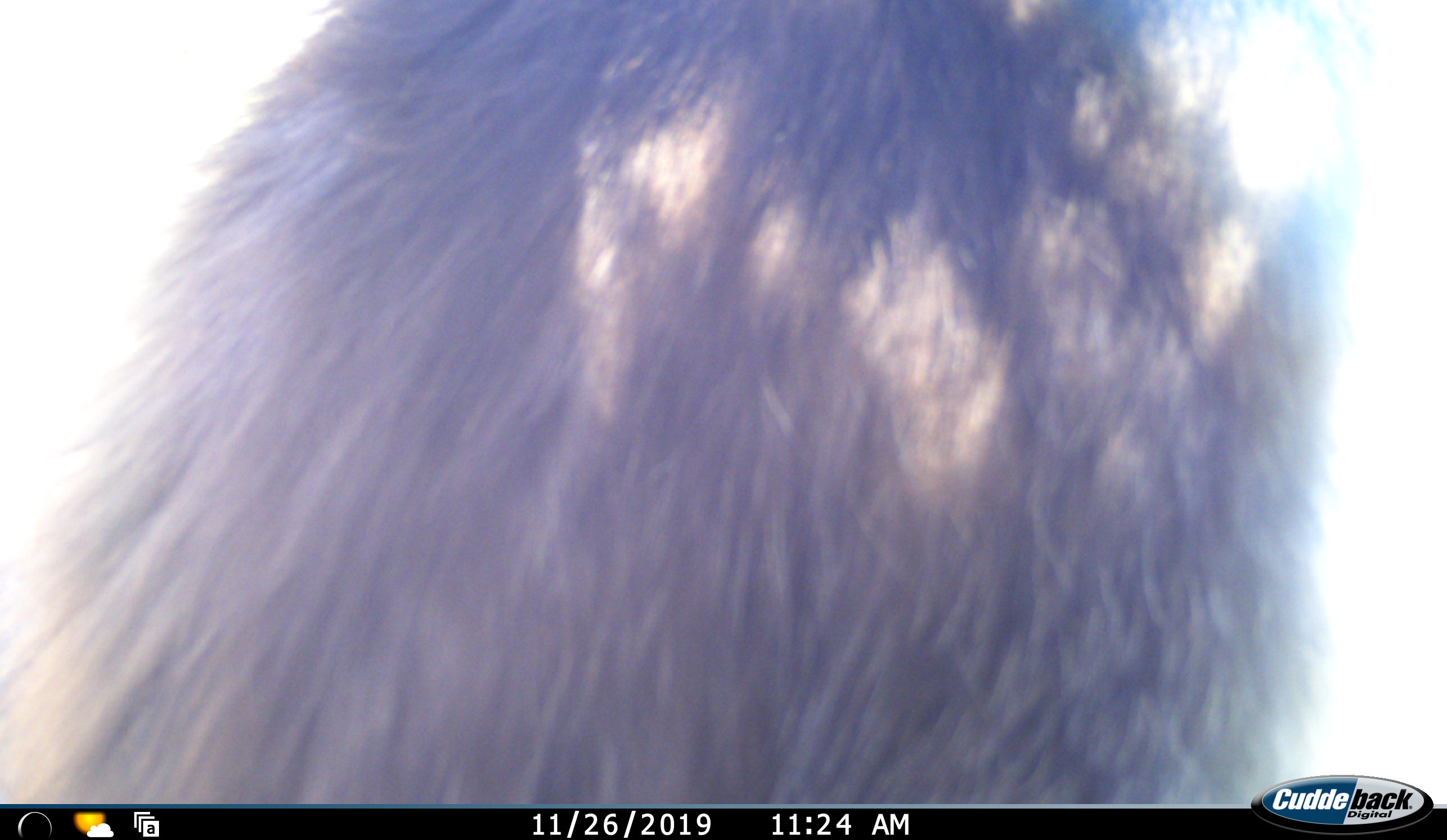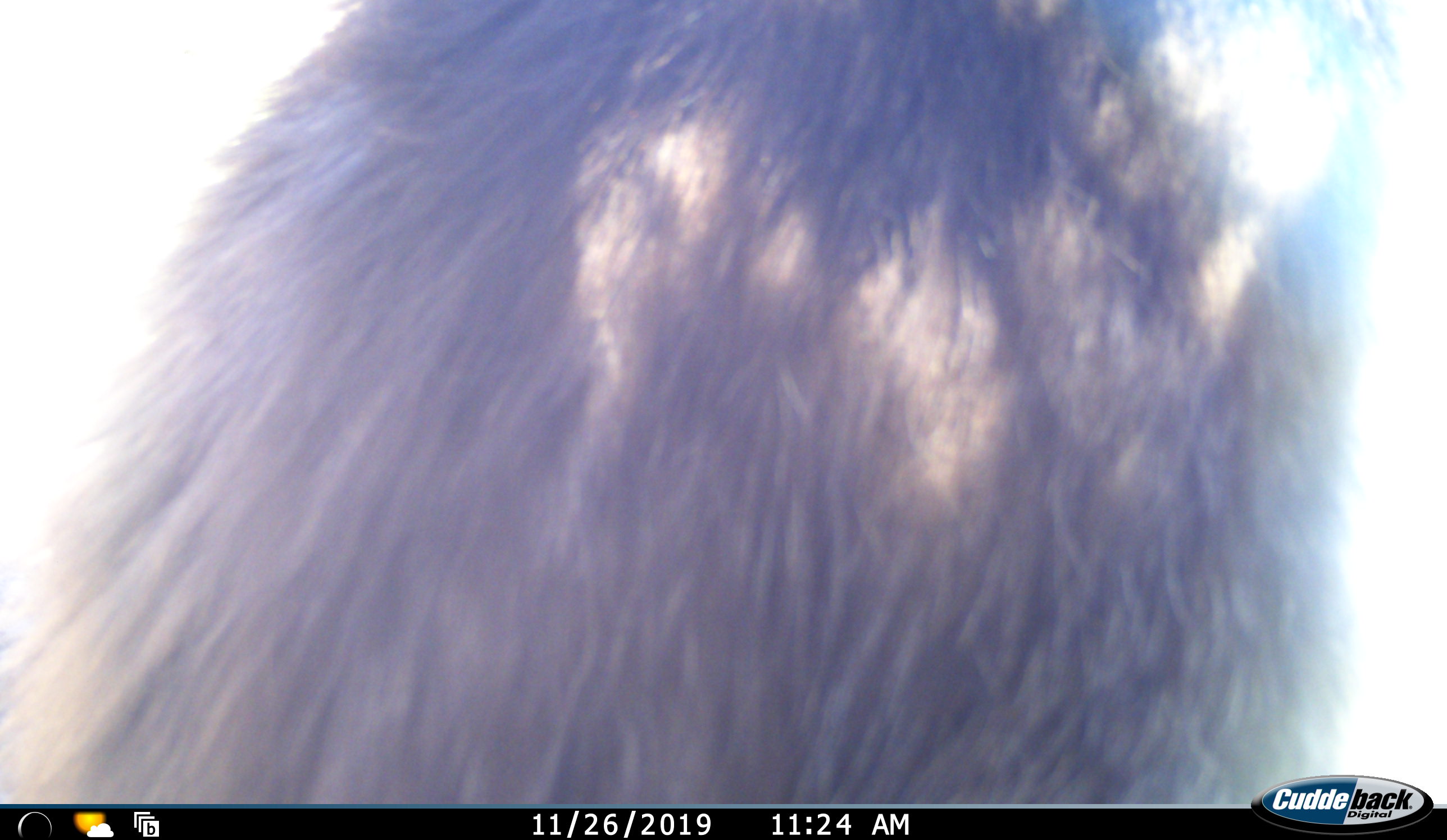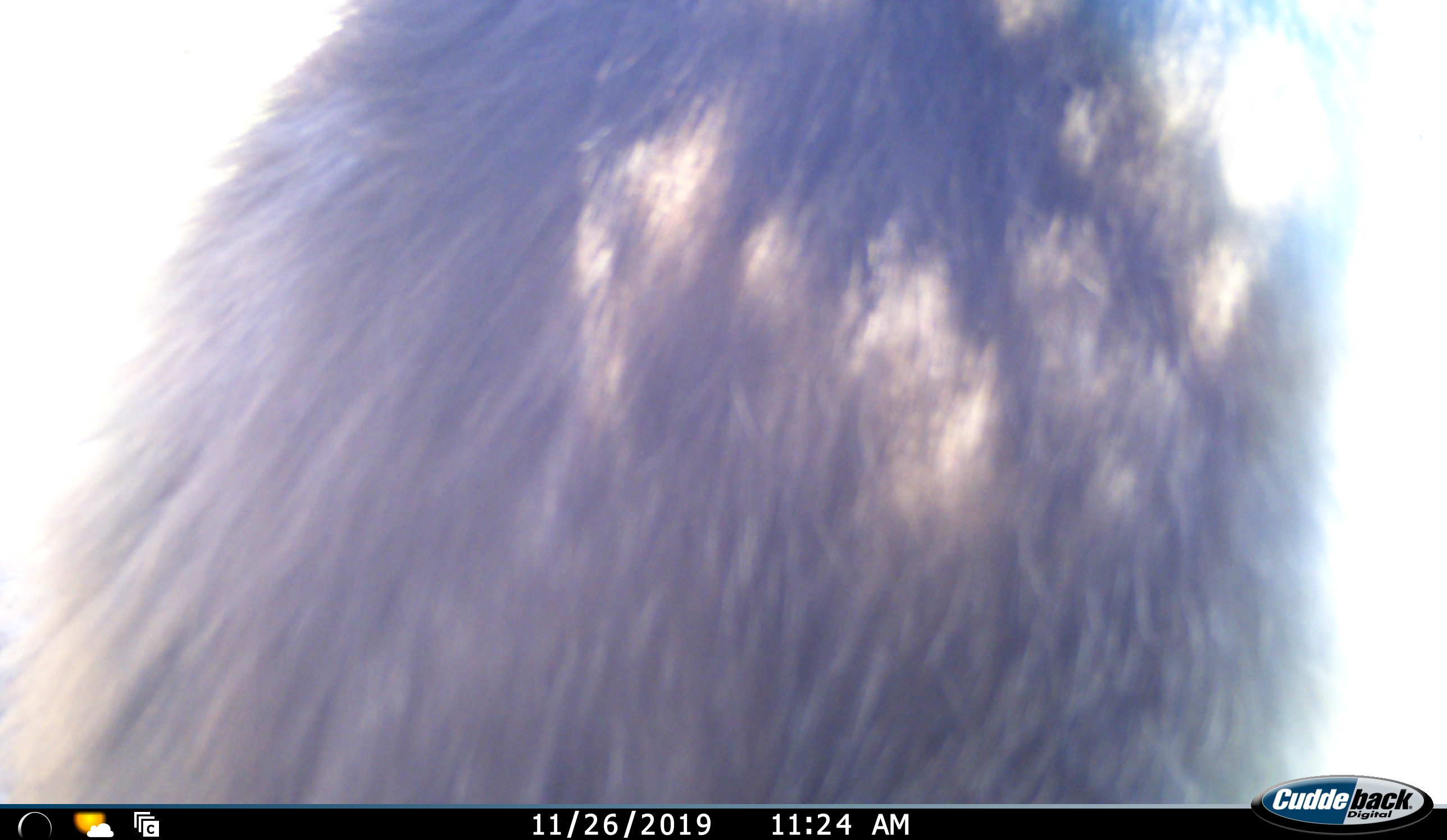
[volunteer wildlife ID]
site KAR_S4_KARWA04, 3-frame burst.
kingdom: Animalia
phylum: Chordata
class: Mammalia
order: Primates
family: Cercopithecidae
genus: Papio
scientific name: Papio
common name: baboon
Baboon (Papio), count 1. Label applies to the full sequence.